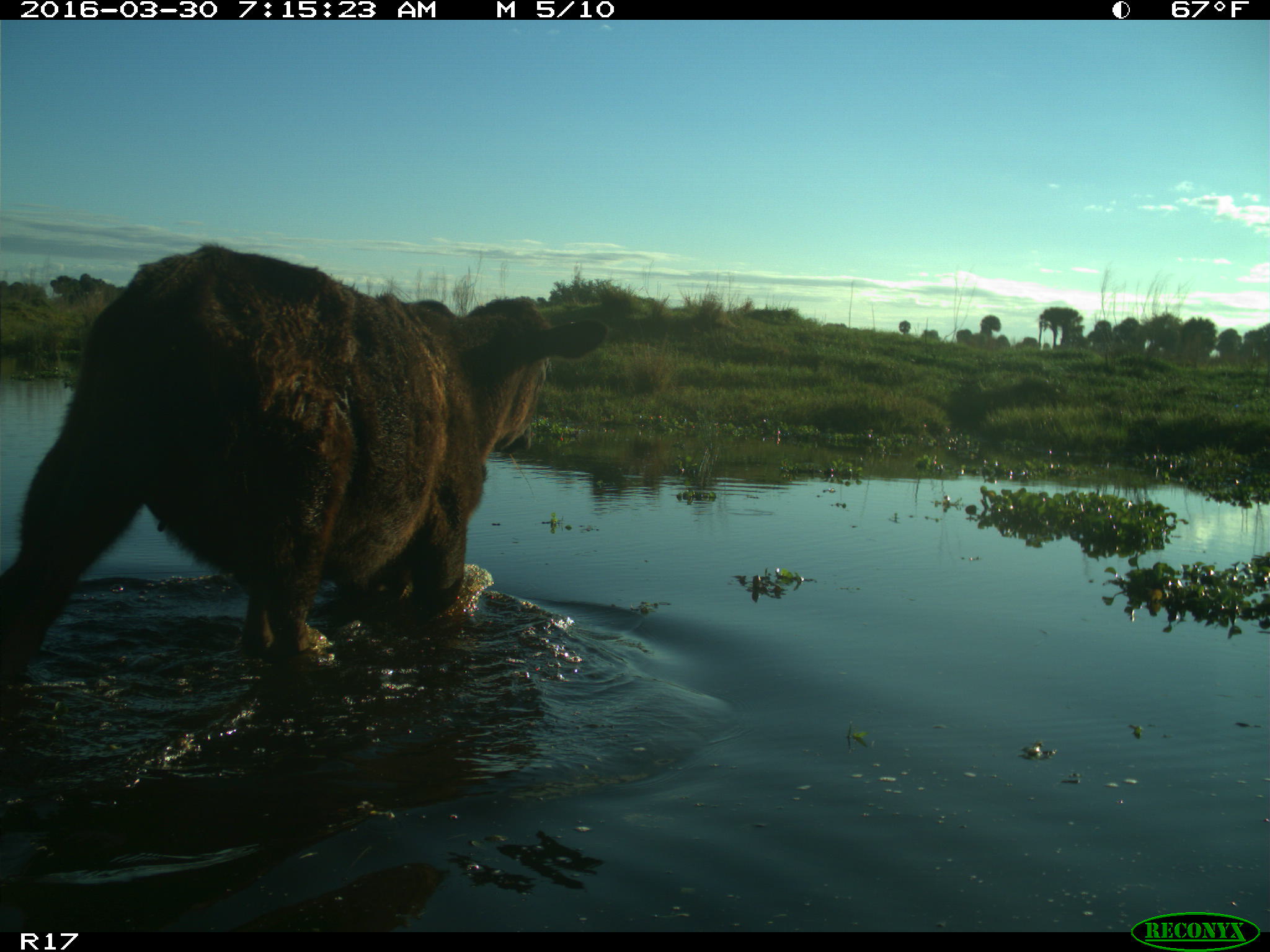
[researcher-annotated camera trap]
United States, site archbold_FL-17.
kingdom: Animalia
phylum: Chordata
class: Mammalia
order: Artiodactyla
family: Bovidae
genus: Bos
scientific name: Bos taurus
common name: domestic cow